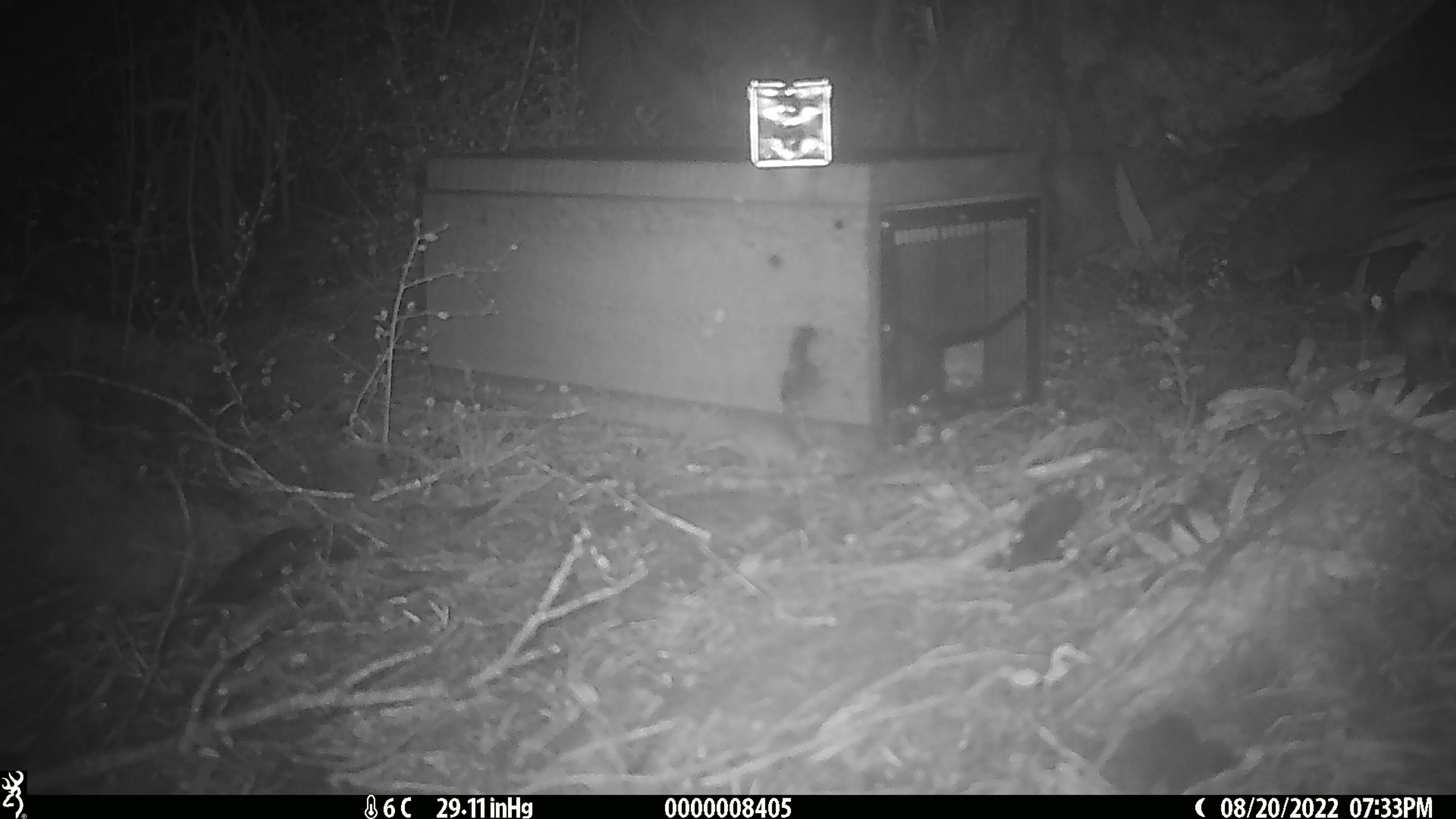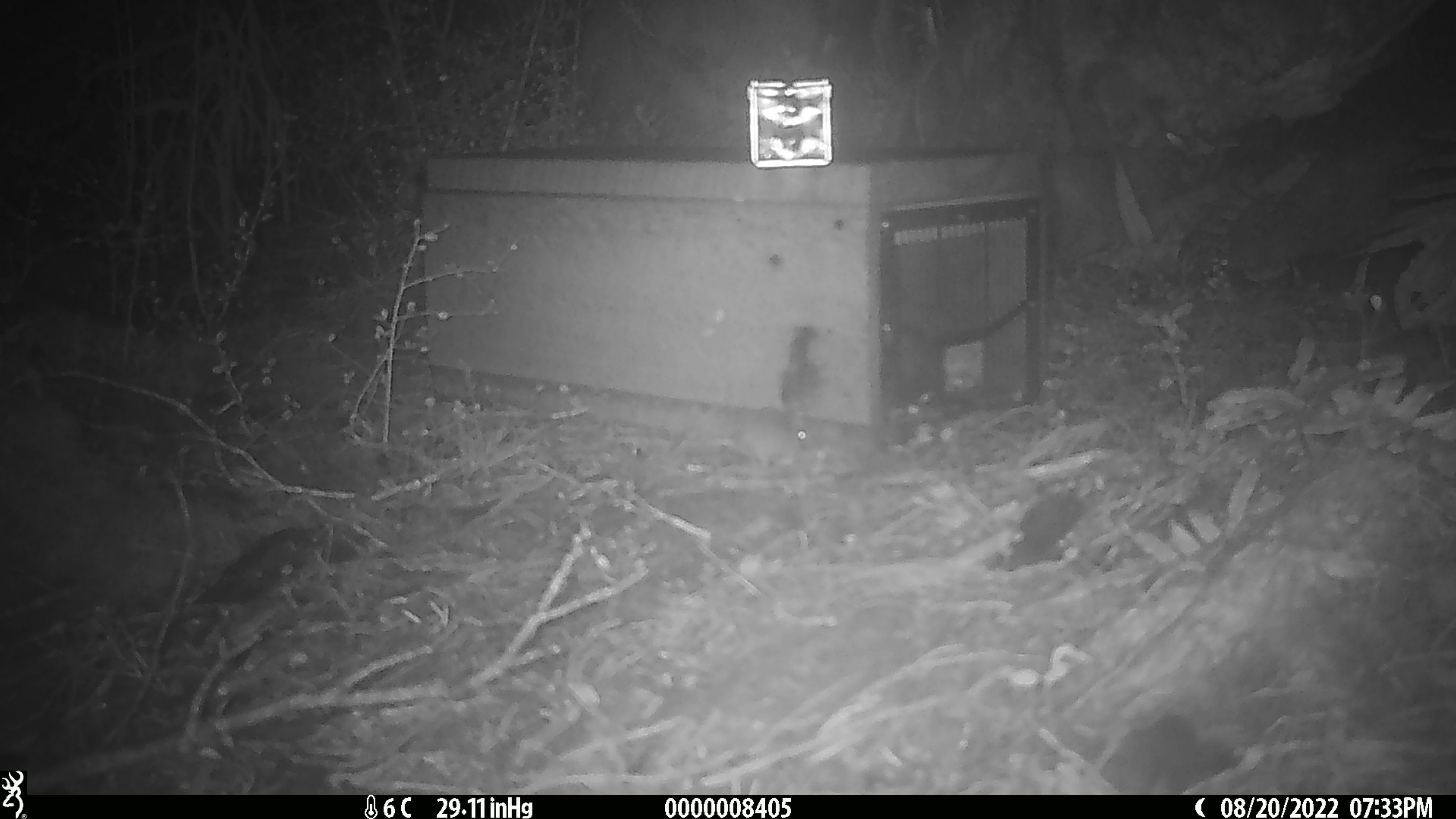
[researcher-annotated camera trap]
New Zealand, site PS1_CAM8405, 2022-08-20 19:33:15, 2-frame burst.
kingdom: Animalia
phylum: Chordata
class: Mammalia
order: Rodentia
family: Muridae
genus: Mus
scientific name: Mus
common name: mouse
Mouse (Mus).